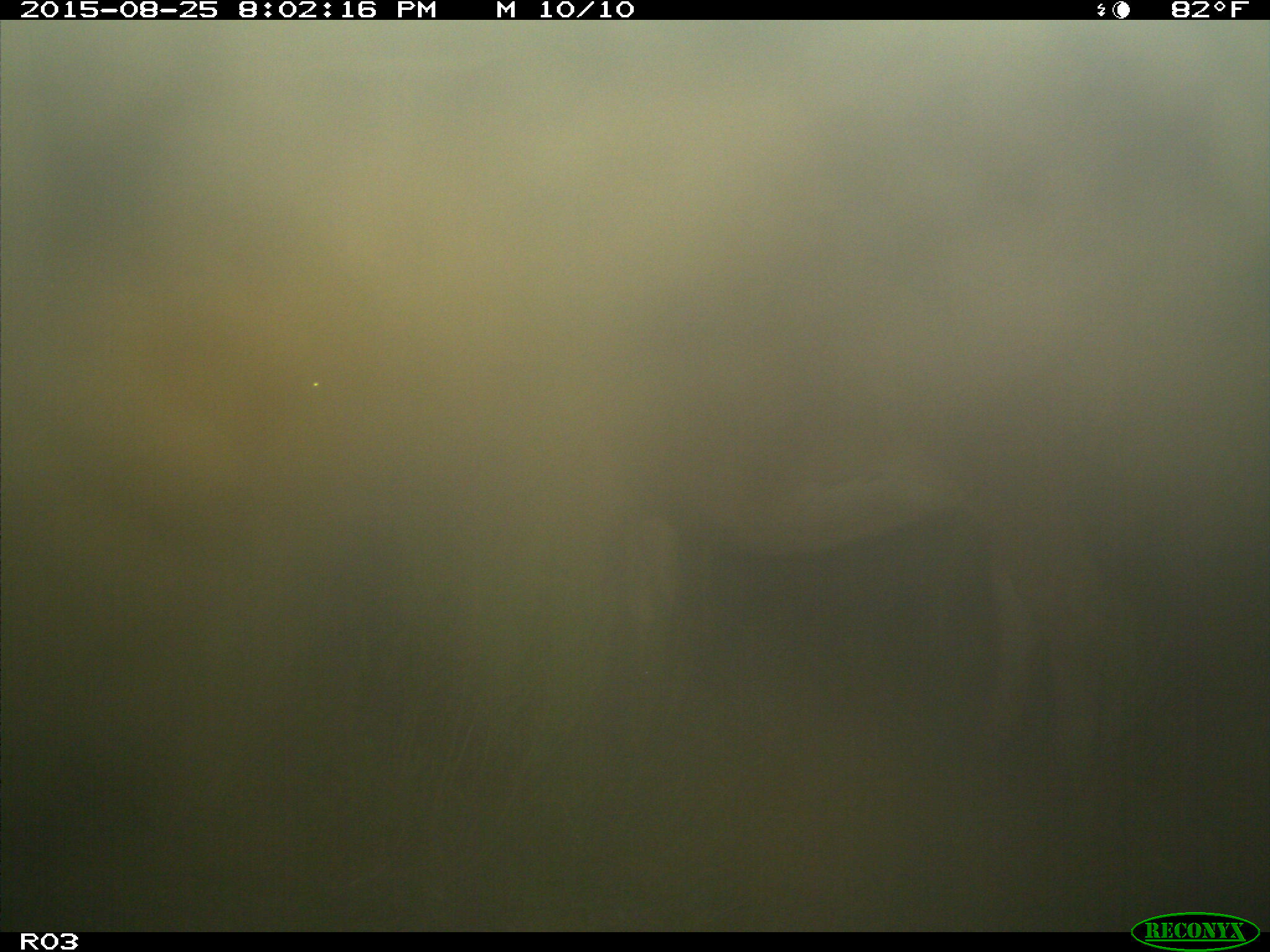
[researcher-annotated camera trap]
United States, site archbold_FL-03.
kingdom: Animalia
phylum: Chordata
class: Mammalia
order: Artiodactyla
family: Bovidae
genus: Bos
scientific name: Bos taurus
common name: domestic cow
Bos taurus (domestic cow).